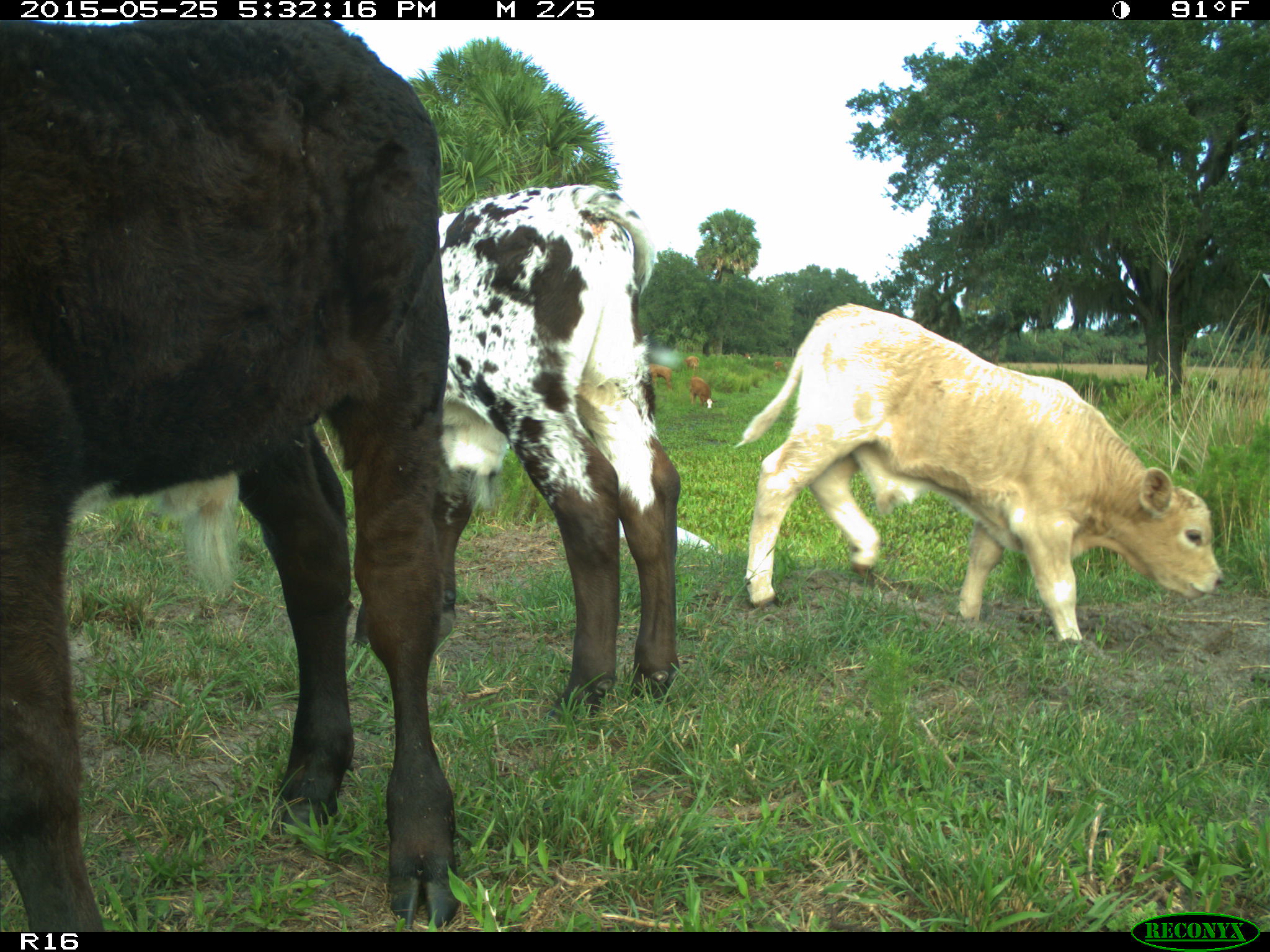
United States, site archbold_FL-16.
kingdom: Animalia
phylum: Chordata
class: Mammalia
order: Artiodactyla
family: Bovidae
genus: Bos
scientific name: Bos taurus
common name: domestic cow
Bos taurus (domestic cow).